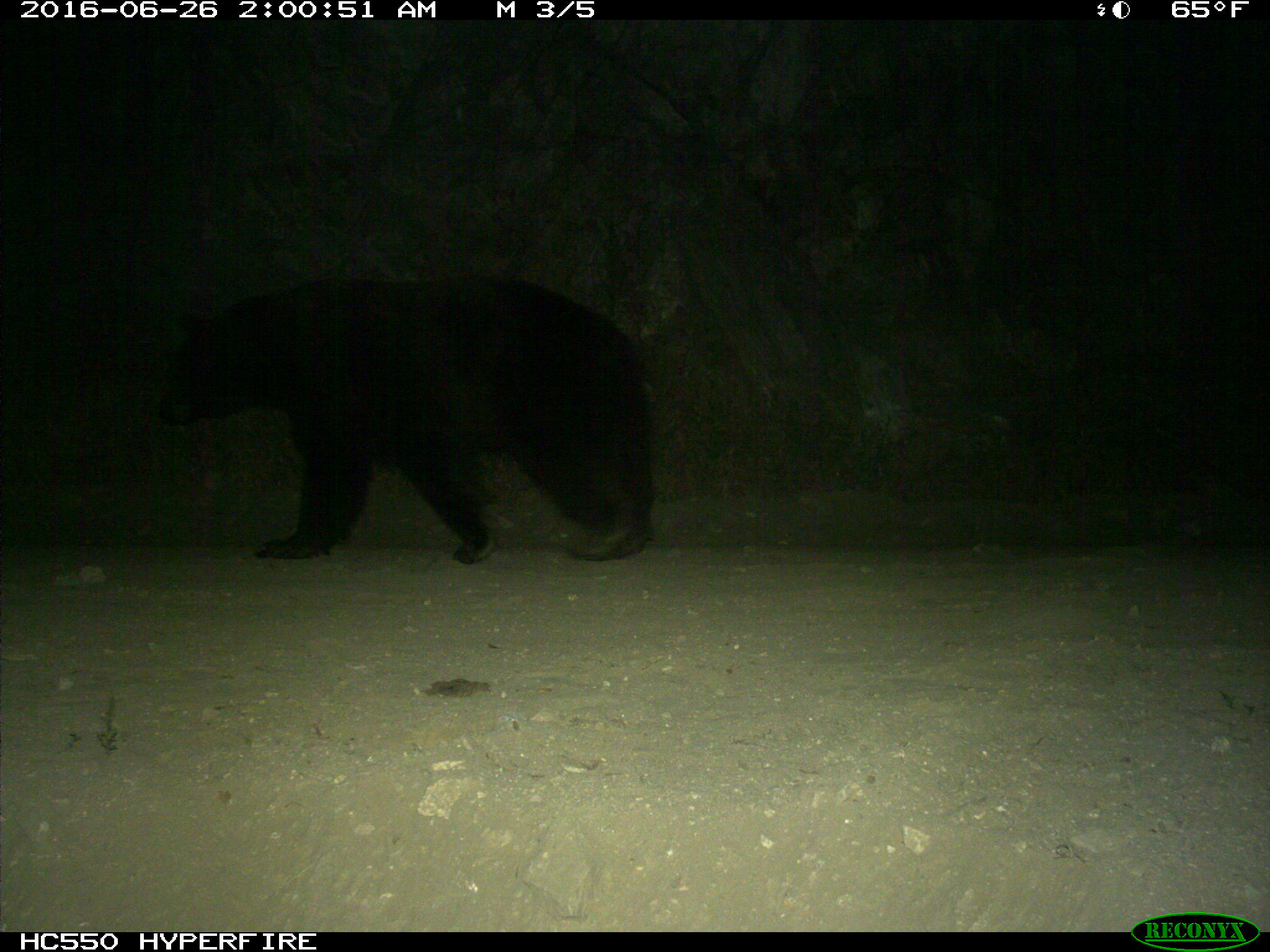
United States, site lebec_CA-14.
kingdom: Animalia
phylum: Chordata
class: Mammalia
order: Carnivora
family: Ursidae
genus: Ursus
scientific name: Ursus americanus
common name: american black bear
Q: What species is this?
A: Ursus americanus (american black bear).